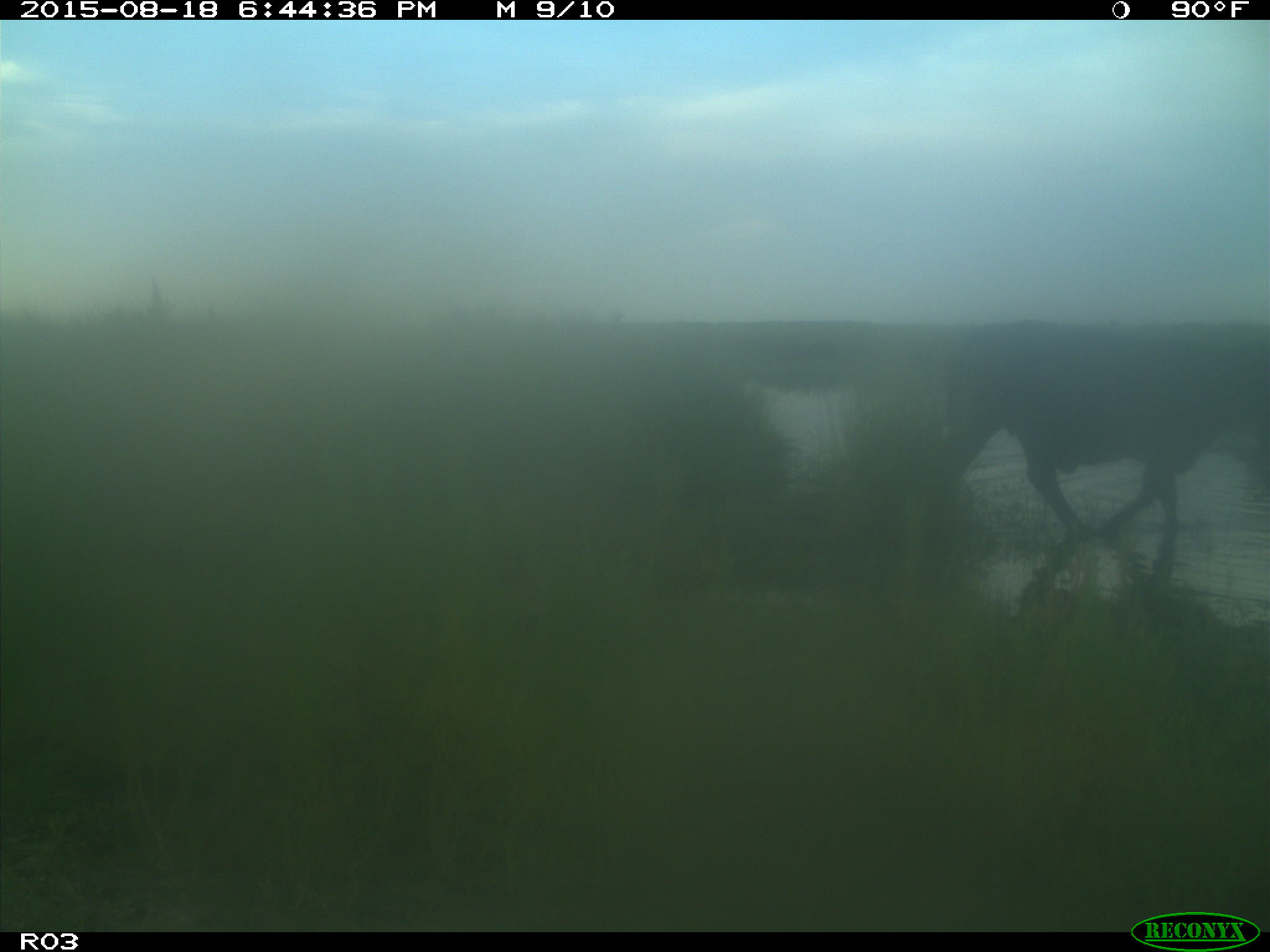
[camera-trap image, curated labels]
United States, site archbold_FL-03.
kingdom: Animalia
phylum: Chordata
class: Mammalia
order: Artiodactyla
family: Bovidae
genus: Bos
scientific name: Bos taurus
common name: domestic cow